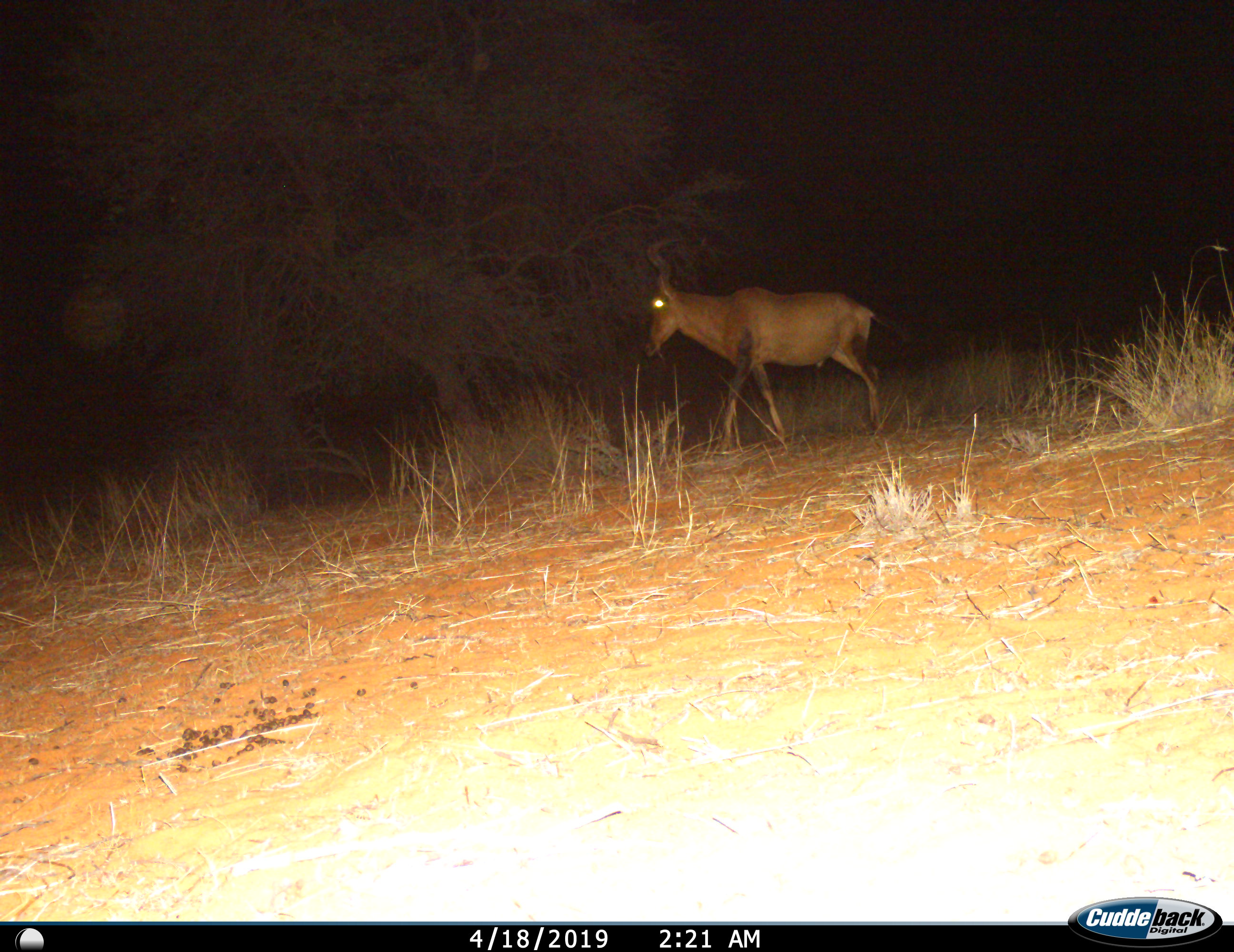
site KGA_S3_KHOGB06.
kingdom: Animalia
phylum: Chordata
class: Mammalia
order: Artiodactyla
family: Bovidae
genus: Alcelaphus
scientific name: Alcelaphus buselaphus caama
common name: red hartebeest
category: hartebeestred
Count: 1.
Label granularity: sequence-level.